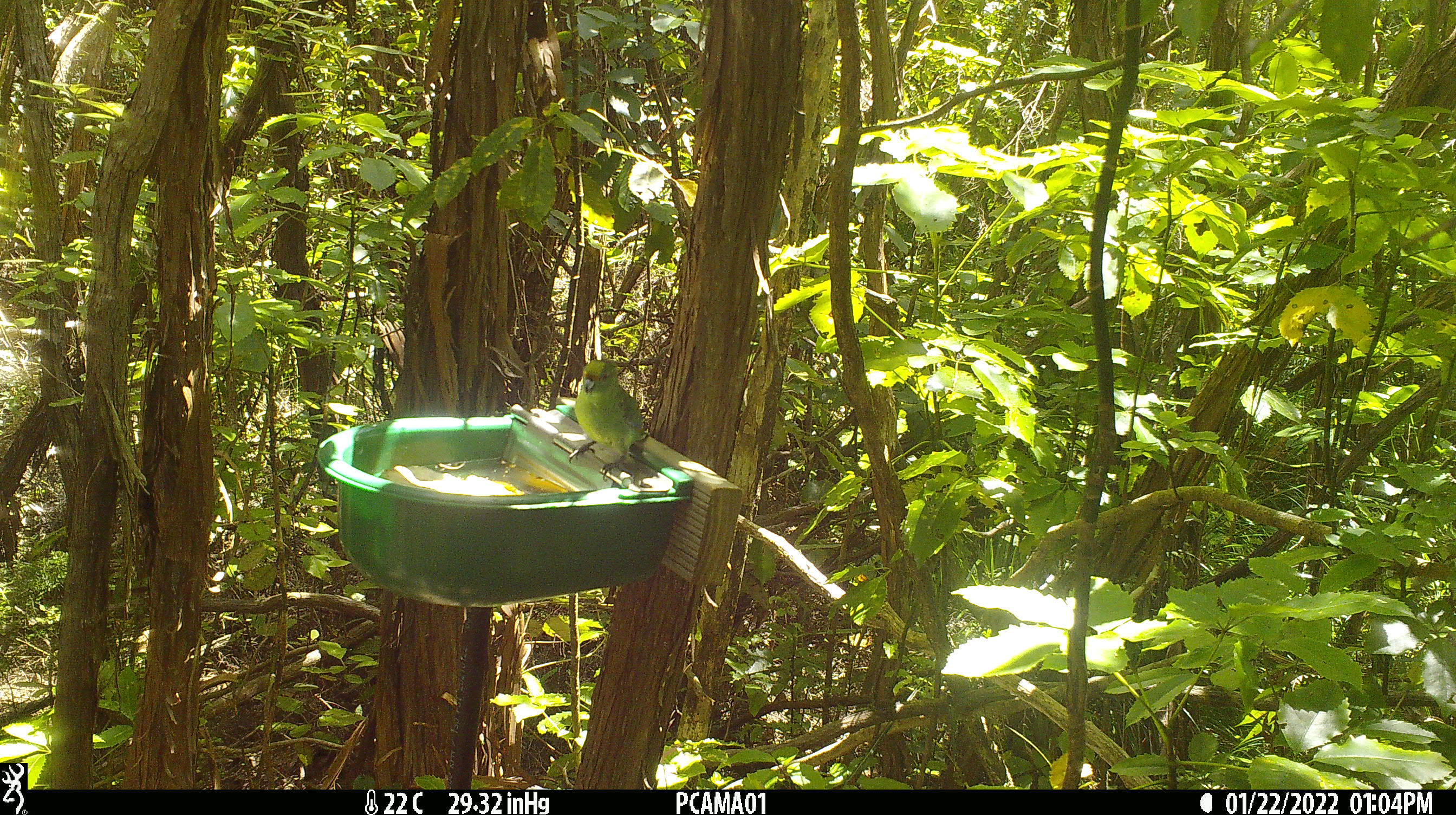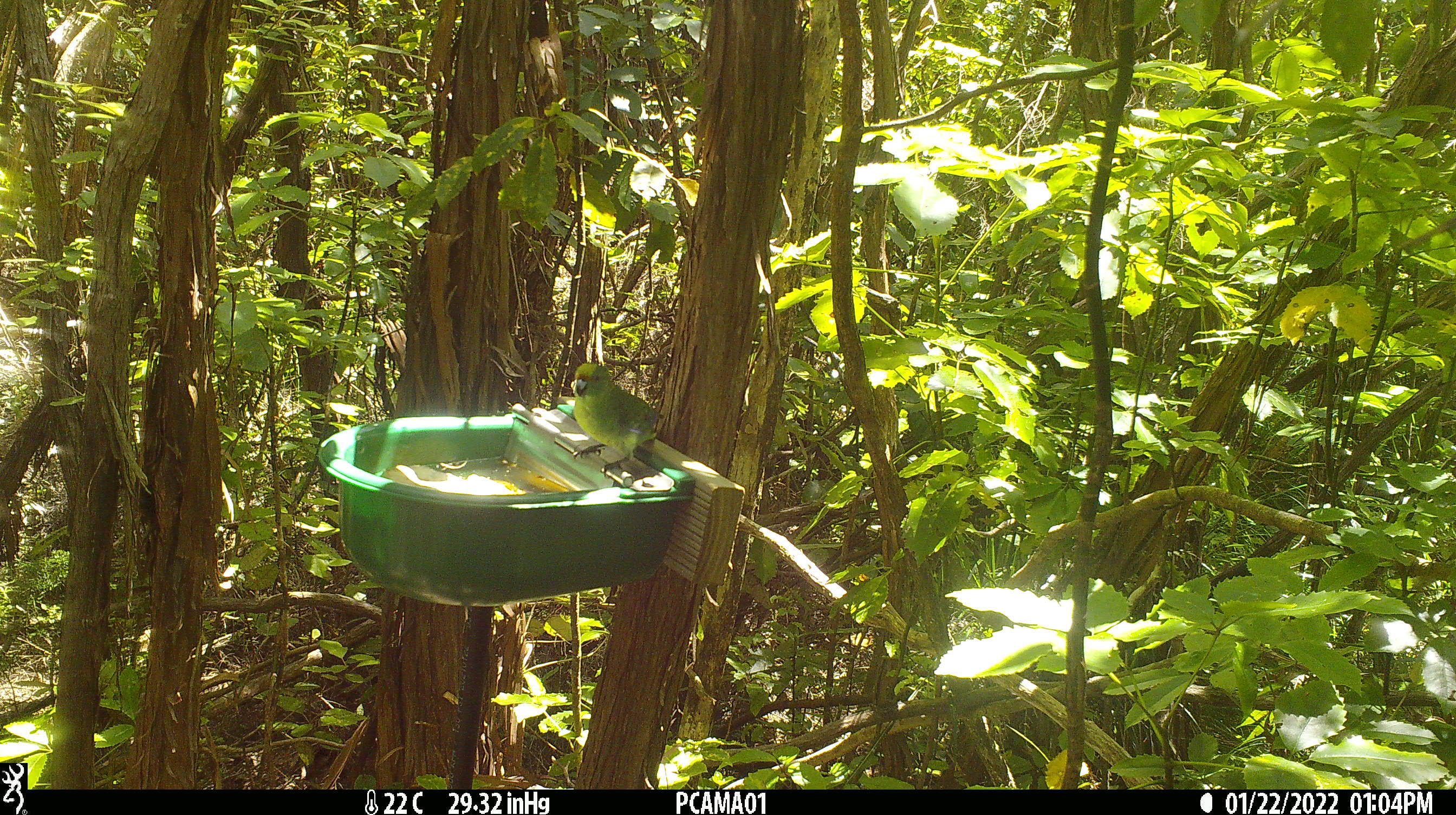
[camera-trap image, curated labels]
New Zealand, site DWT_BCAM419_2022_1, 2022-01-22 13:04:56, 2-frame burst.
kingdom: Animalia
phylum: Chordata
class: Aves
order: Psittaciformes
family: Psittaculidae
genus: Cyanoramphus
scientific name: Cyanoramphus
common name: parakeet